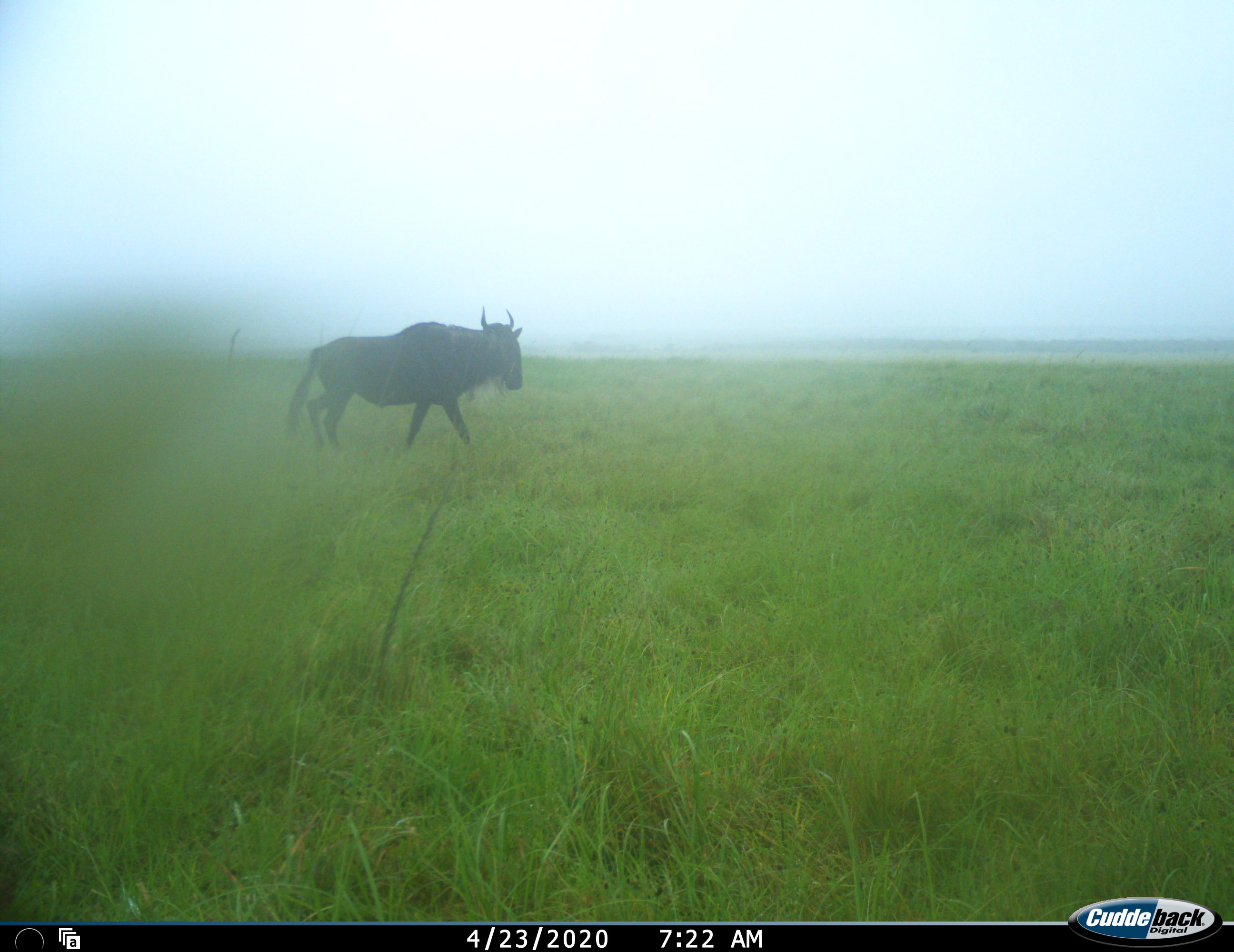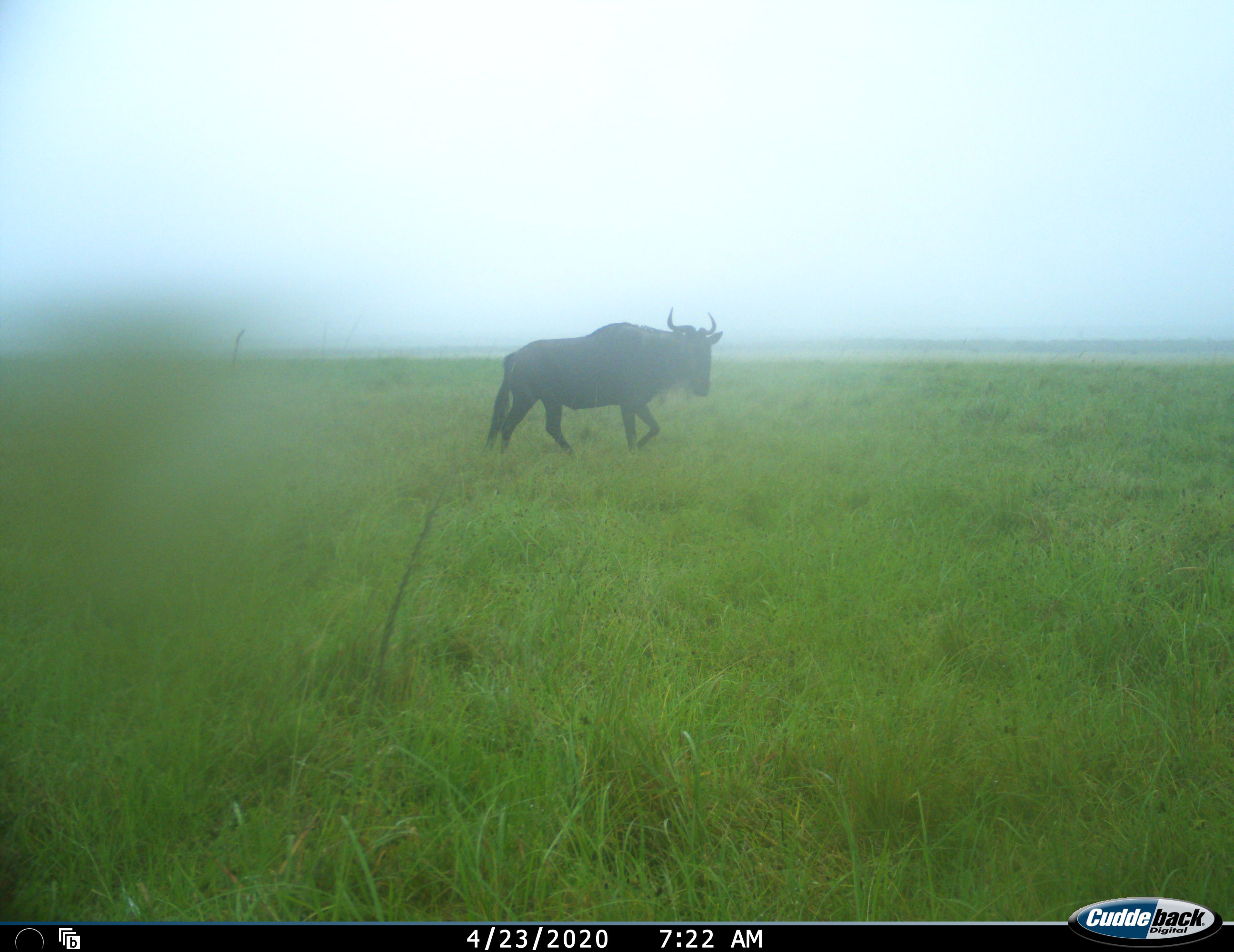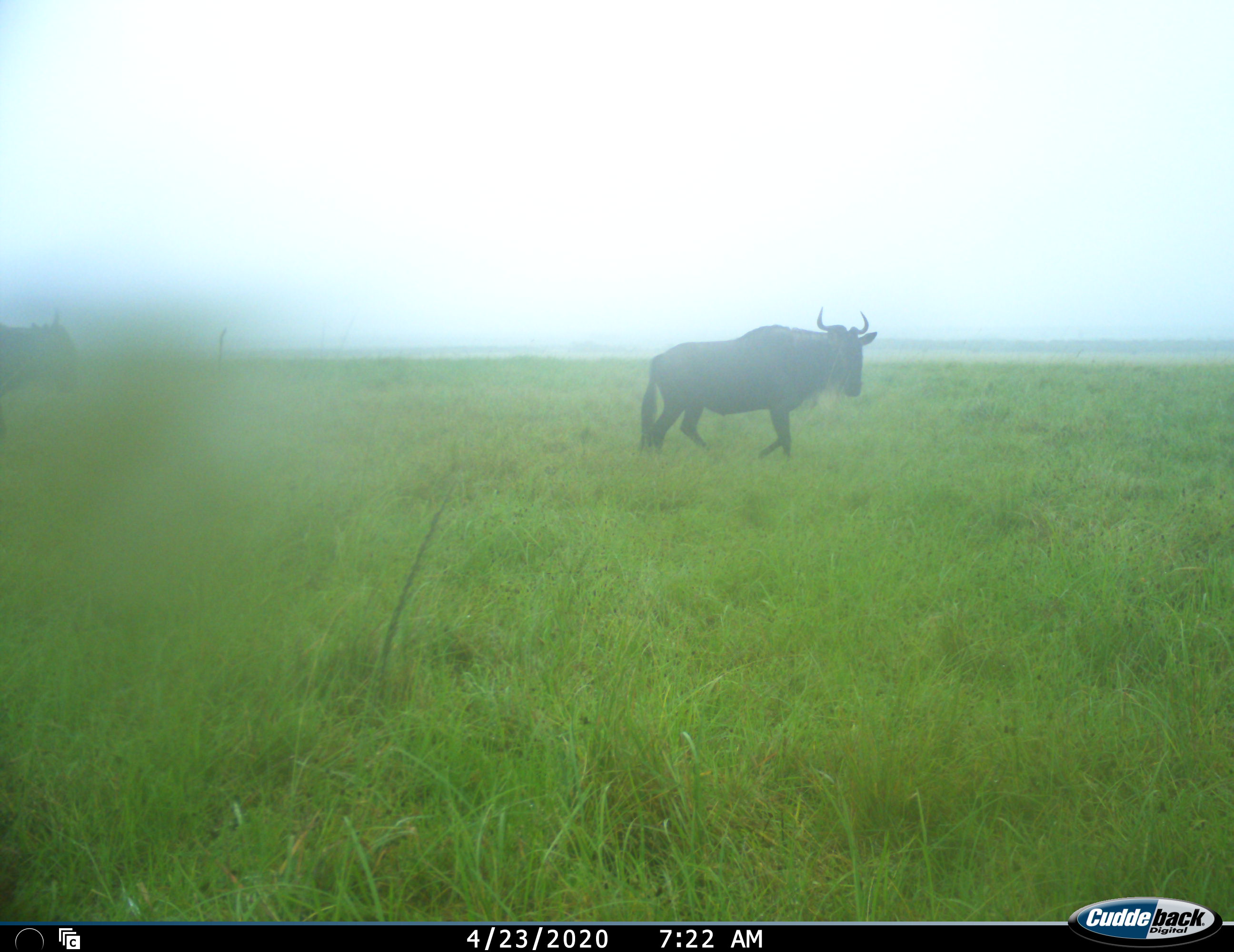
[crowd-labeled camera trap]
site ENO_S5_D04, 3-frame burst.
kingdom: Animalia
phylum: Chordata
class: Mammalia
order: Artiodactyla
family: Bovidae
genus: Connochaetes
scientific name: Connochaetes taurinus taurinus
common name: blue wildebeest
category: wildebeestblue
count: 2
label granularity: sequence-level